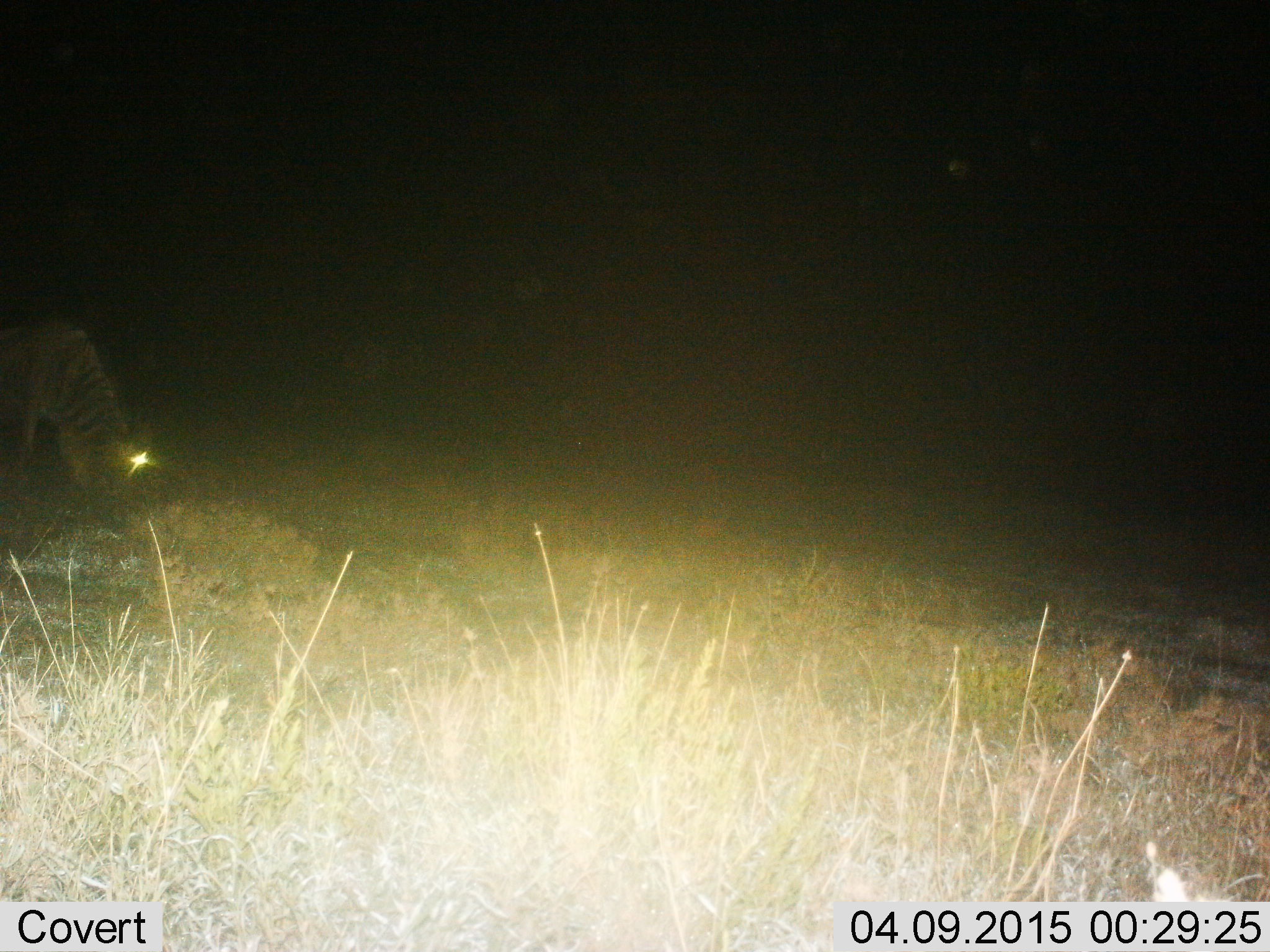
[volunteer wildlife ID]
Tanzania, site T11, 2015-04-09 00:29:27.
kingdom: Animalia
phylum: Chordata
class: Mammalia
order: Artiodactyla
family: Bovidae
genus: Connochaetes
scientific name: Connochaetes taurinus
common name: blue wildebeest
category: wildebeest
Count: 1.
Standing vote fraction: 20%.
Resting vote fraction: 0%.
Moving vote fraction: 20%.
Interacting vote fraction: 0%.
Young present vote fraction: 0%.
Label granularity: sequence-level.